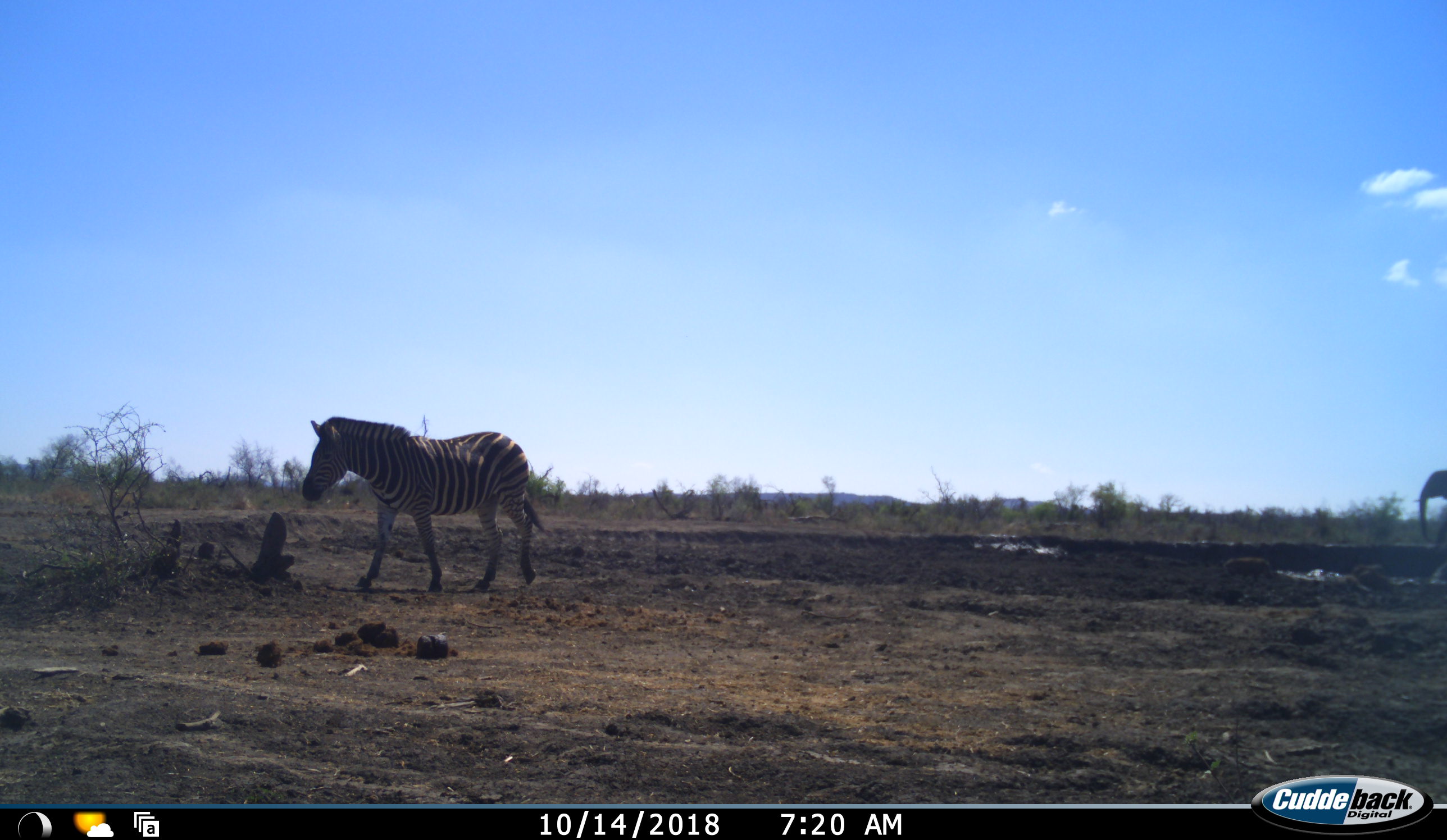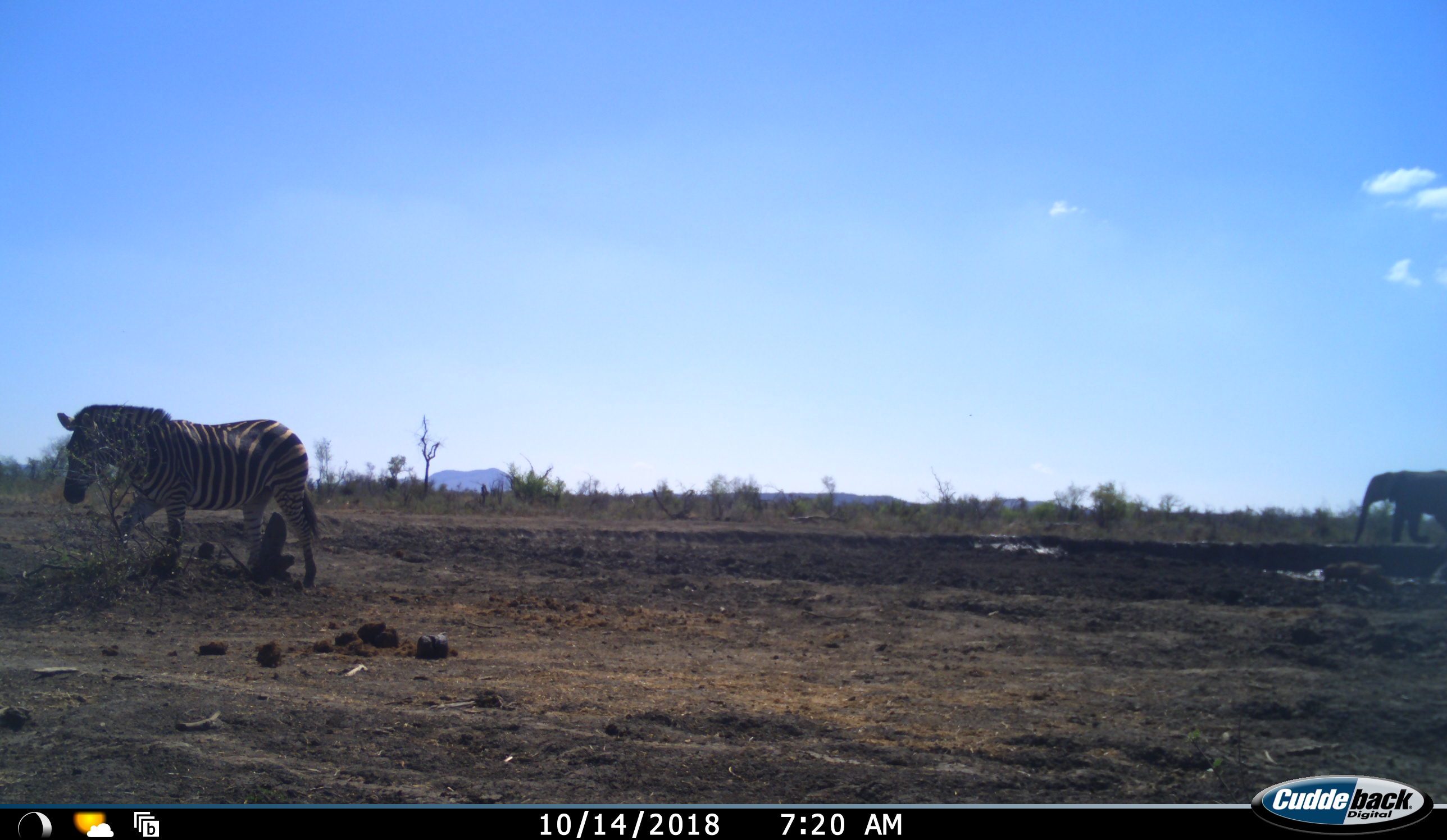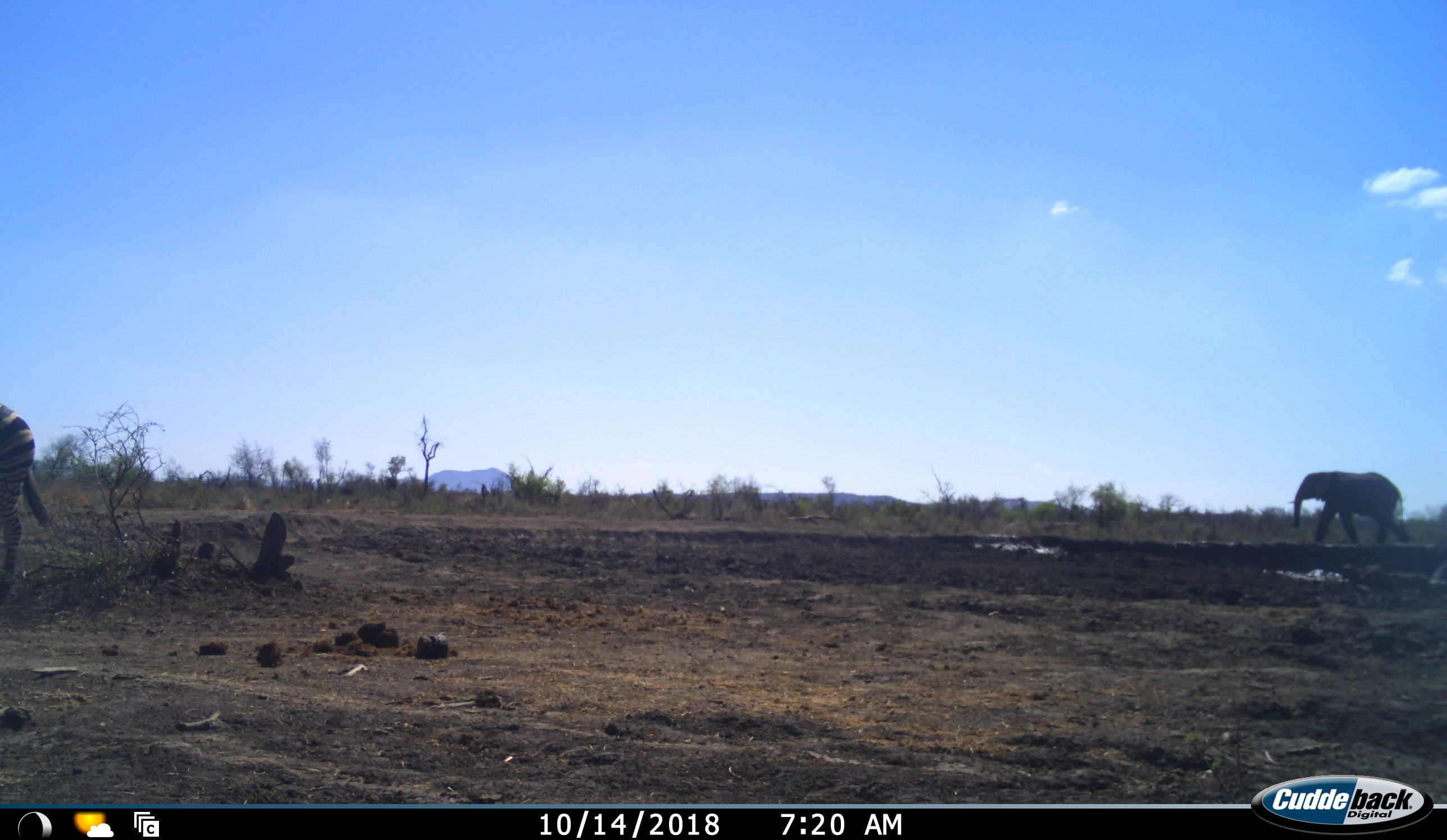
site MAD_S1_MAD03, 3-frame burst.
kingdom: Animalia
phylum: Chordata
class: Mammalia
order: Proboscidea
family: Elephantidae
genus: Loxodonta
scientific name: Loxodonta africana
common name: african bush elephant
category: elephant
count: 1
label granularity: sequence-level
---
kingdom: Animalia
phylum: Chordata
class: Mammalia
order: Perissodactyla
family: Equidae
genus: Equus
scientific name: Equus quagga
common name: plains zebra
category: zebraplains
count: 1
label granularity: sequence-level